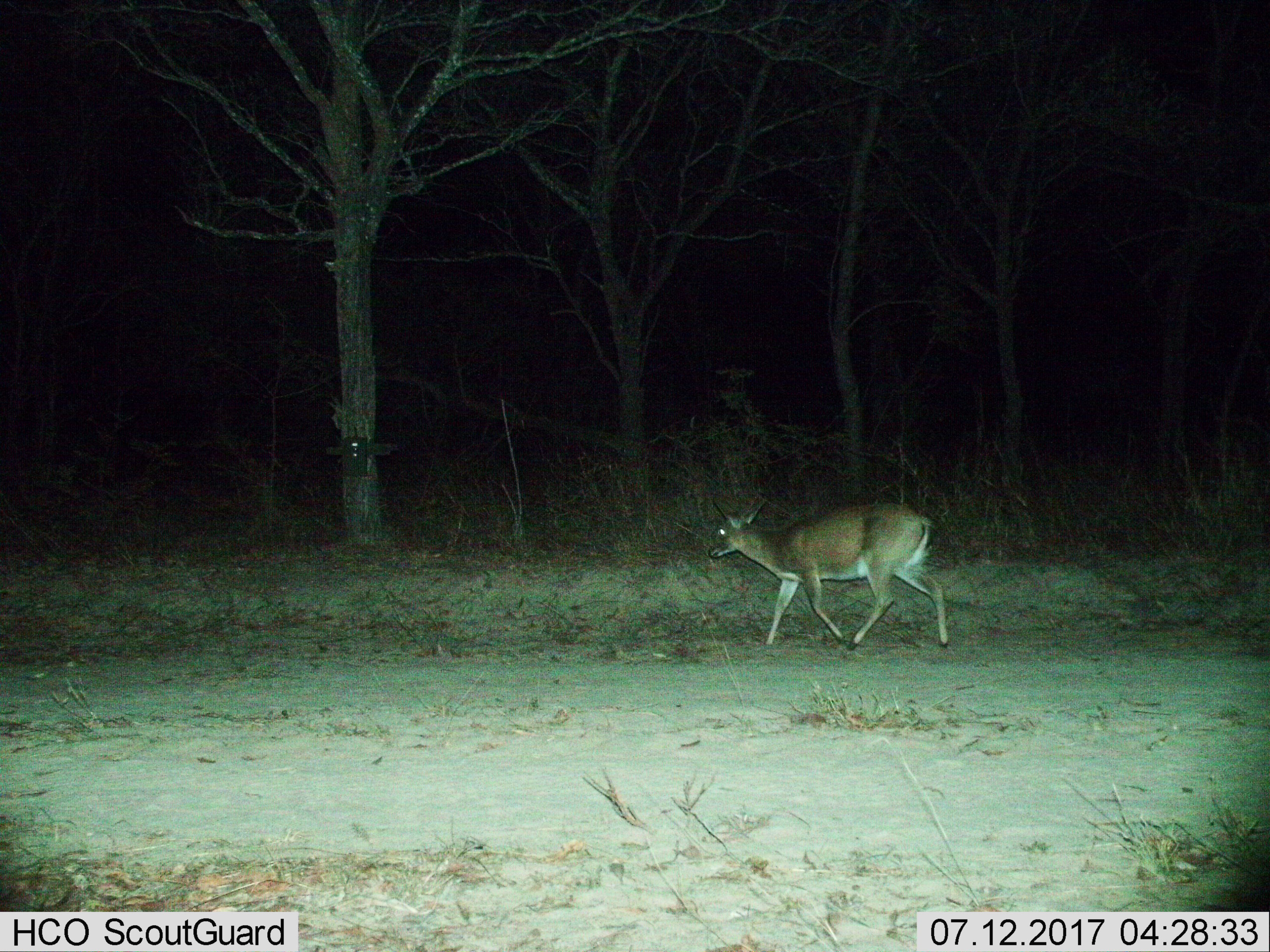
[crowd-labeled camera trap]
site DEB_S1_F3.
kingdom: Animalia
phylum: Chordata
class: Mammalia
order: Artiodactyla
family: Bovidae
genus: Sylvicapra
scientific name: Sylvicapra grimmia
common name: common duiker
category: duikercommongrey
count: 1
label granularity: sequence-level